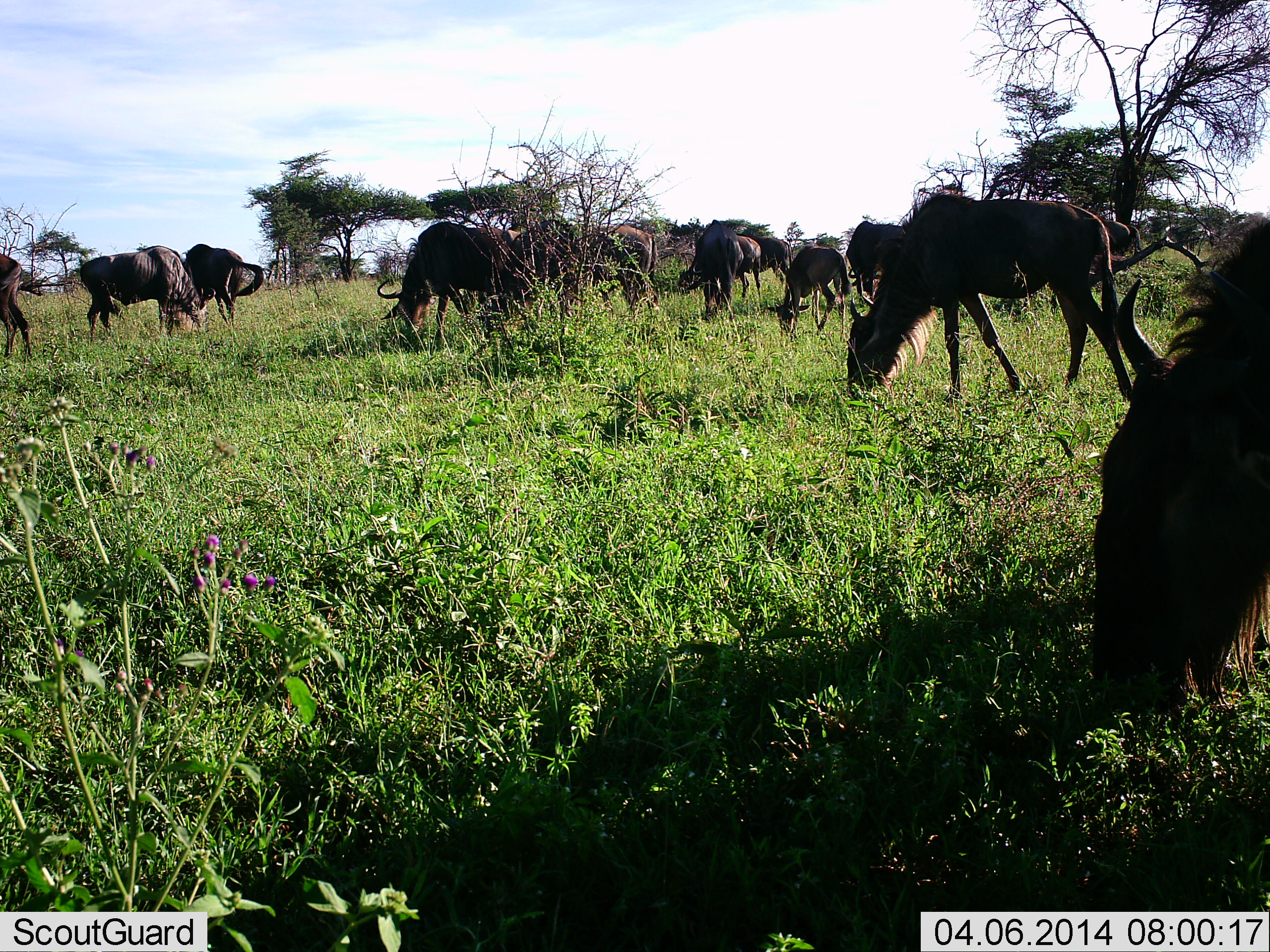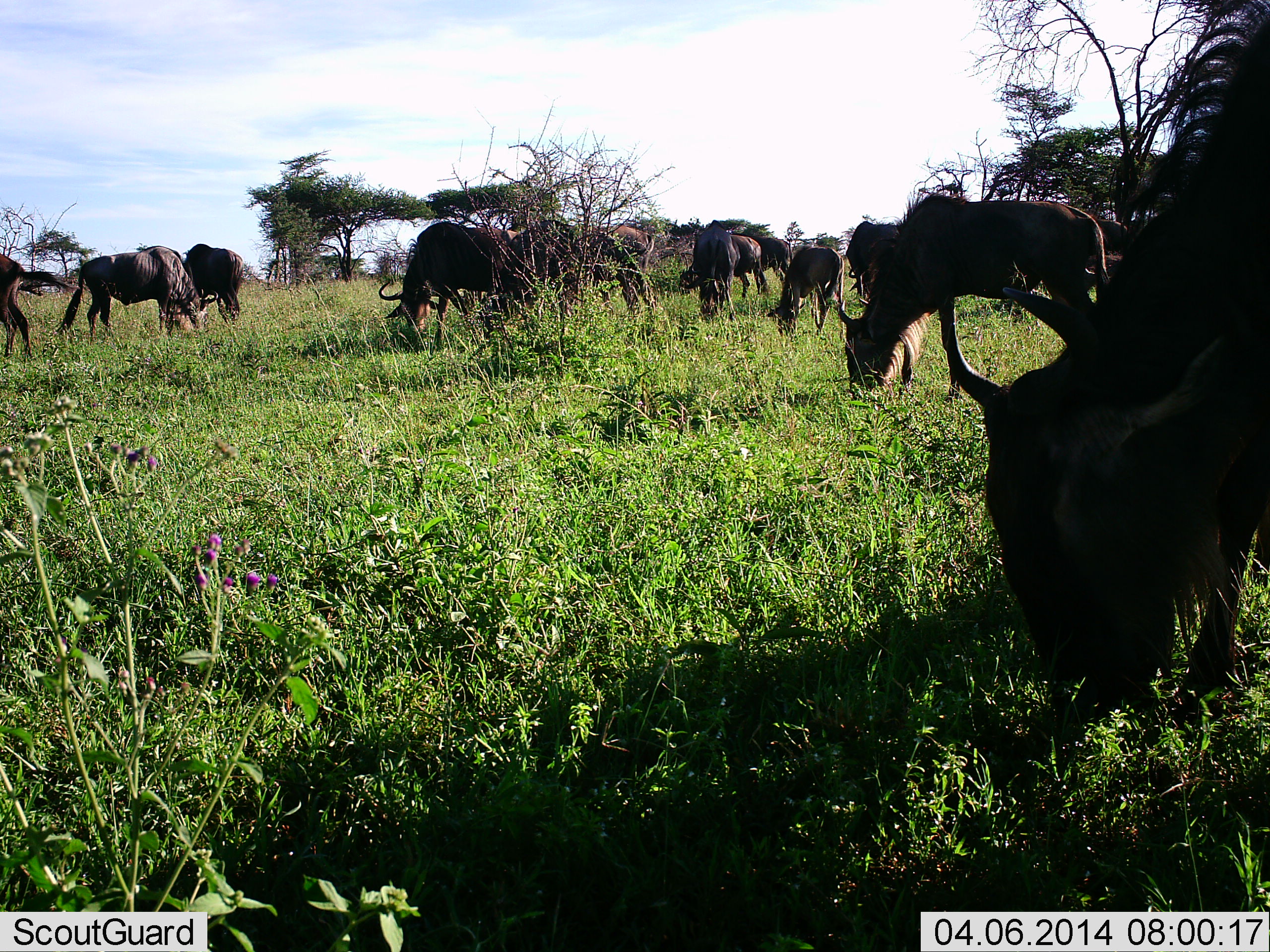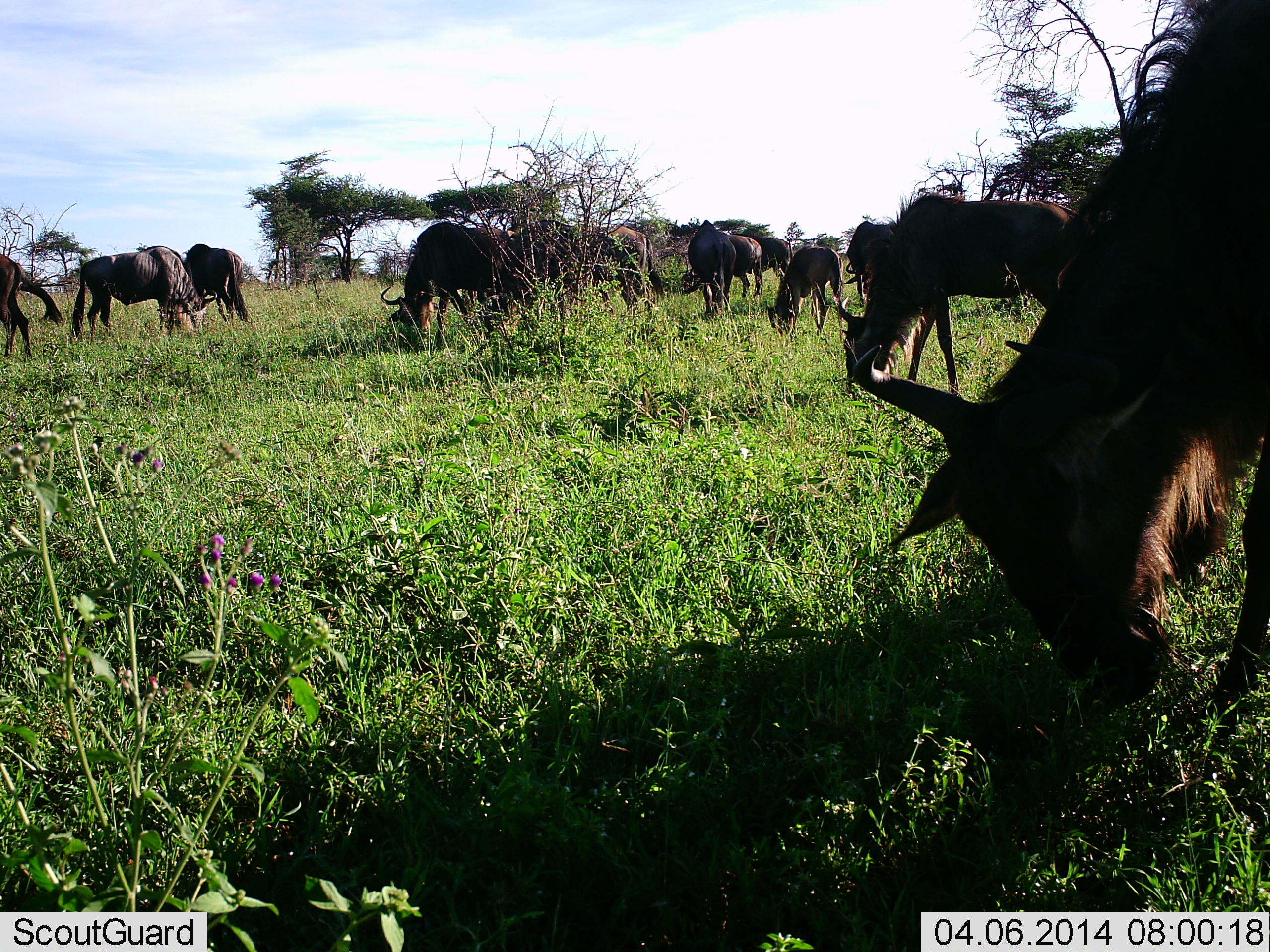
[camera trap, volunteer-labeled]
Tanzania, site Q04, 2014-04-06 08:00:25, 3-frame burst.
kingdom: Animalia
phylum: Chordata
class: Mammalia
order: Artiodactyla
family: Bovidae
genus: Connochaetes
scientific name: Connochaetes taurinus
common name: blue wildebeest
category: wildebeest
Wildebeest (blue wildebeest) (Connochaetes taurinus), count 11-50. Behavior (volunteer vote fractions): standing 10%, resting 0%, moving 10%, interacting 0%. Young present (vote fraction): 0%. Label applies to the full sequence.